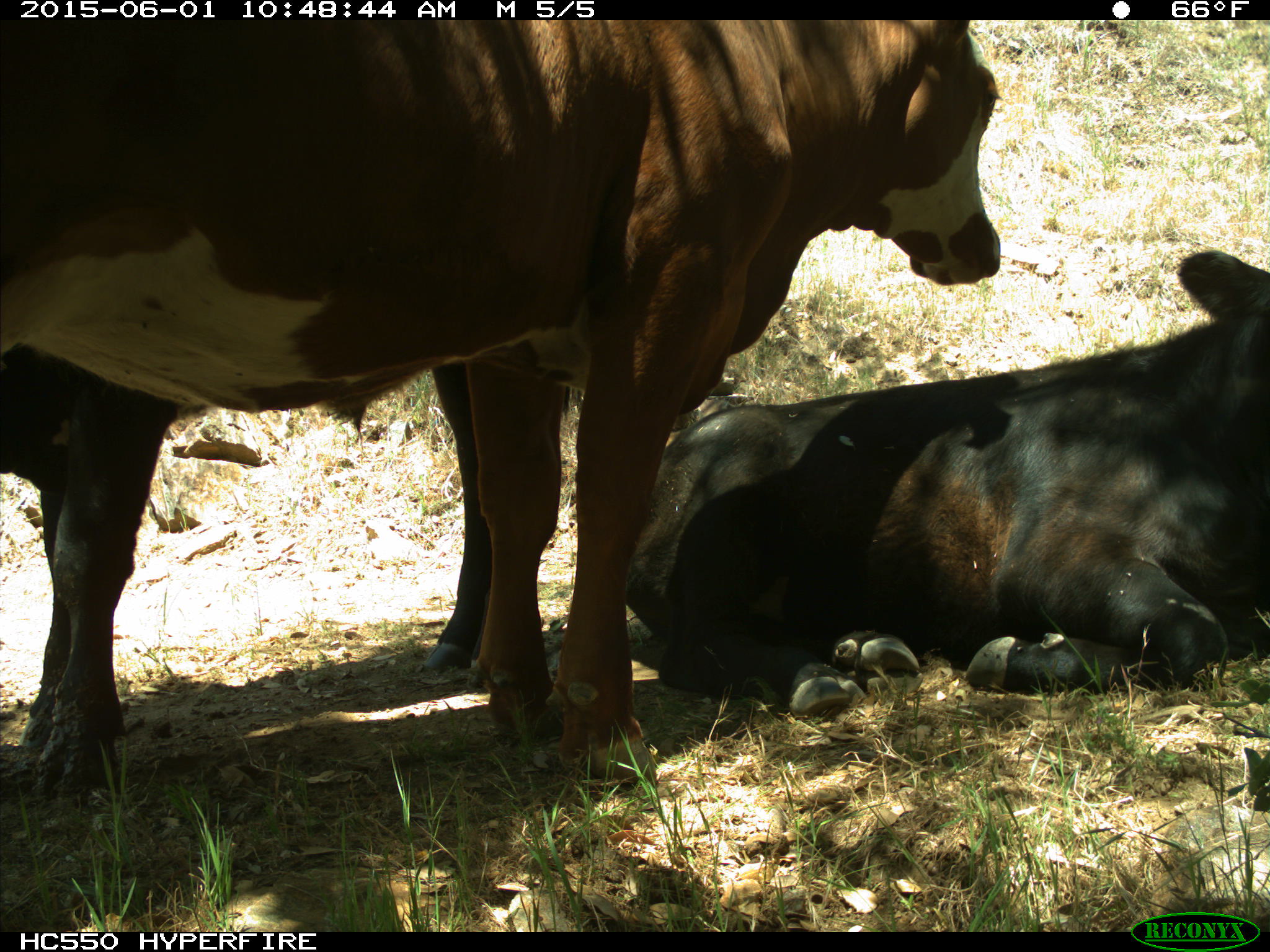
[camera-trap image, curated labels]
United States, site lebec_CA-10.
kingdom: Animalia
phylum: Chordata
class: Mammalia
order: Artiodactyla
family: Bovidae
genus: Bos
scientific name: Bos taurus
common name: domestic cow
Bos taurus (domestic cow).